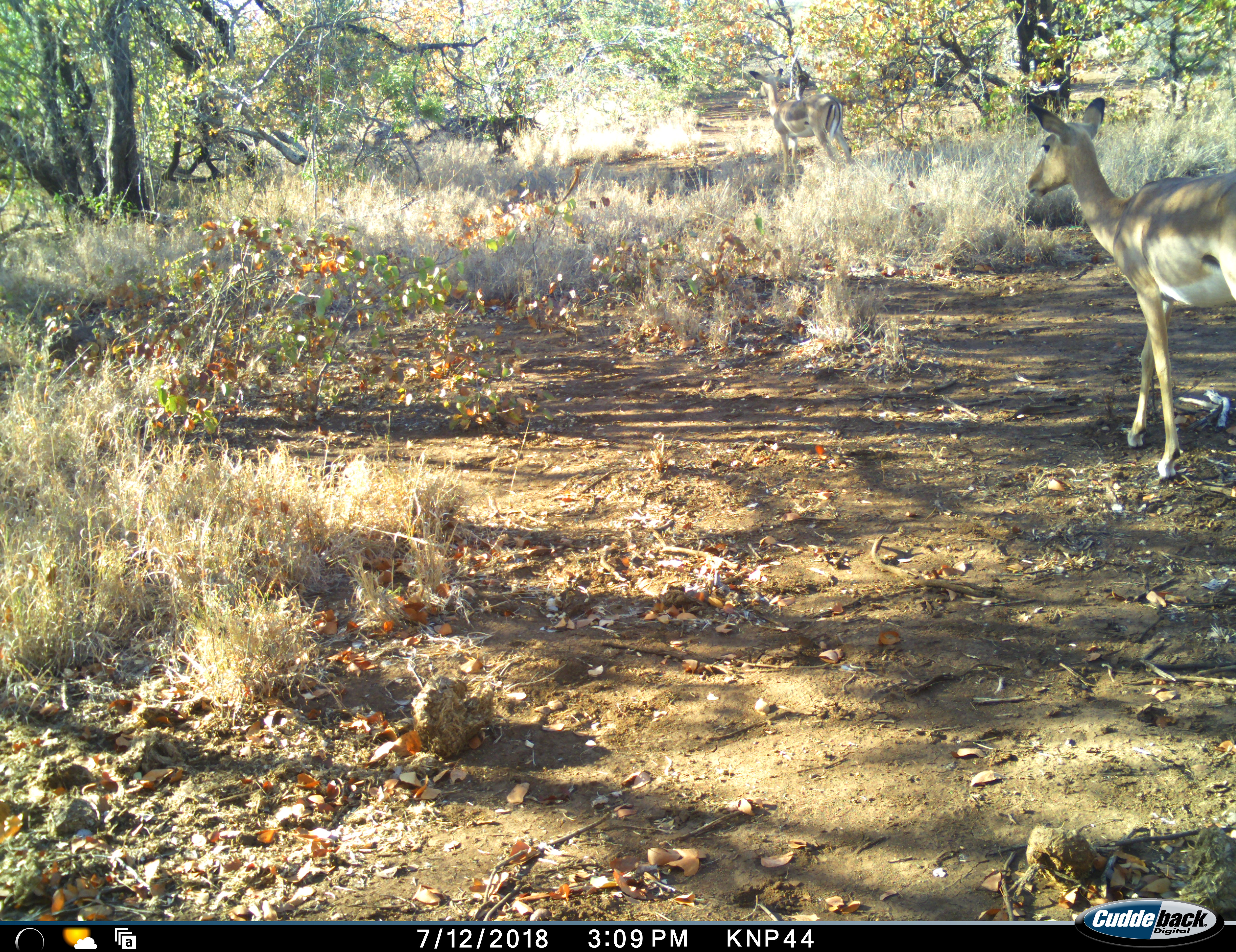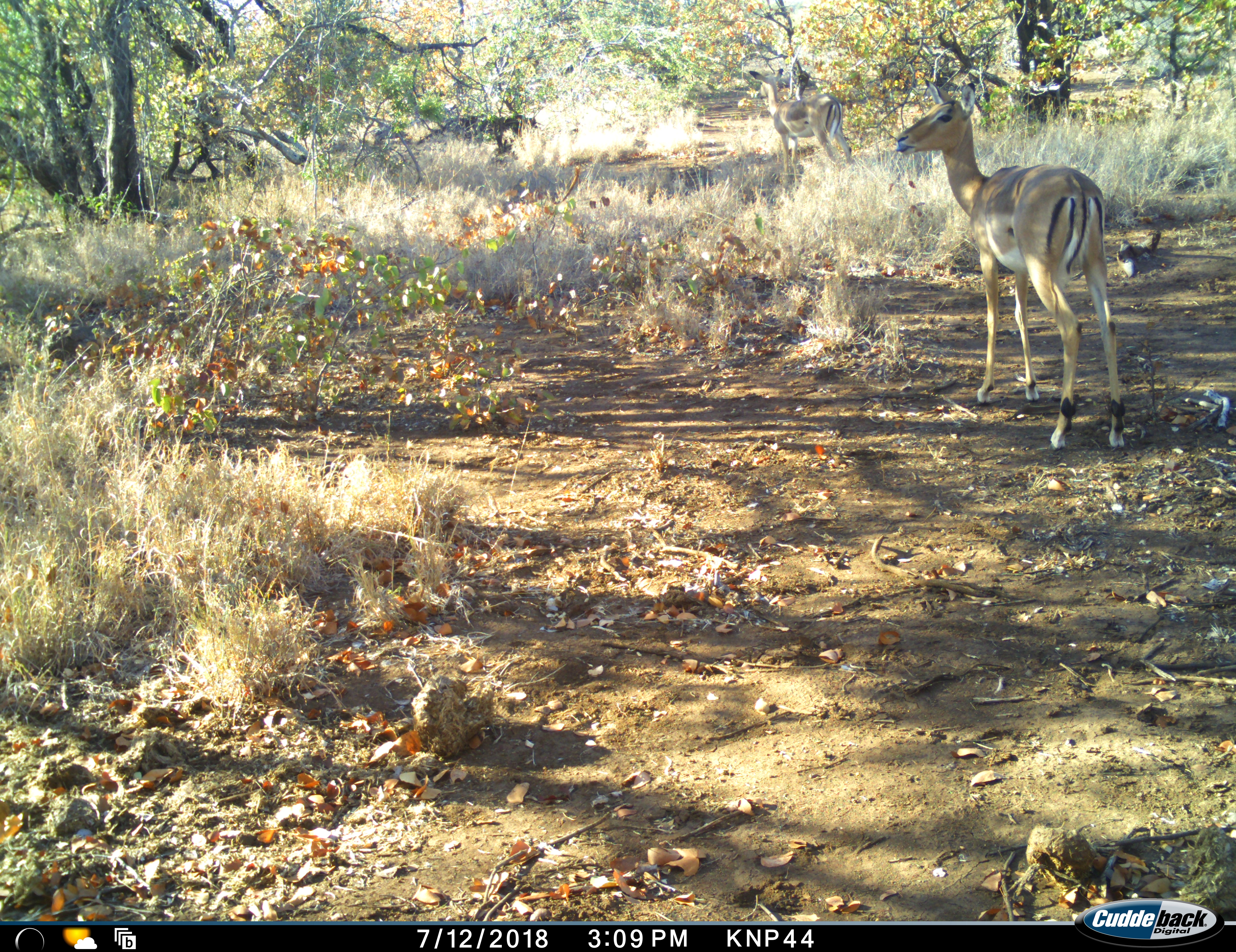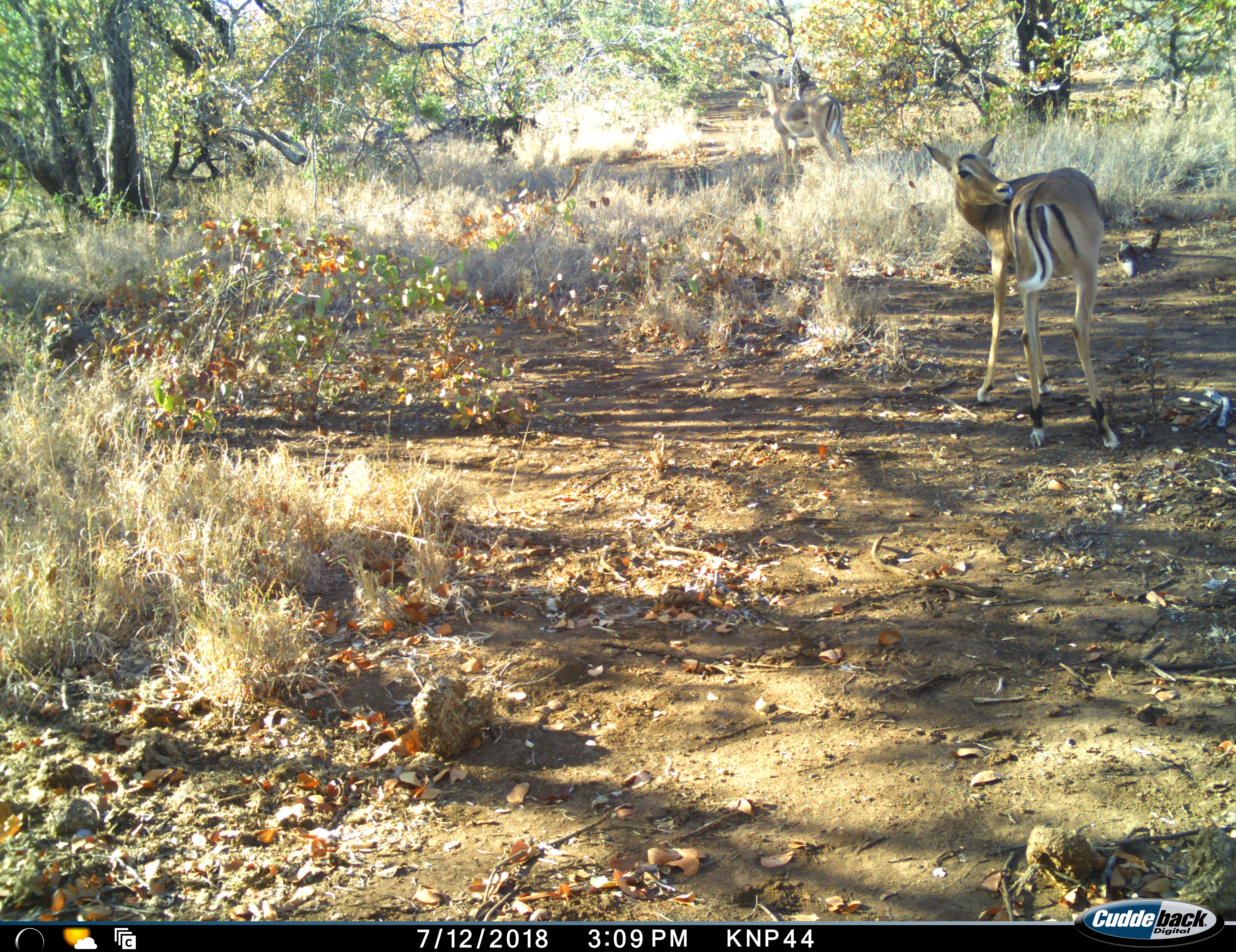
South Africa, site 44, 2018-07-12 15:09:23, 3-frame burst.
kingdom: Animalia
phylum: Chordata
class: Mammalia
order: Artiodactyla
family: Bovidae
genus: Aepyceros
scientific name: Aepyceros melampus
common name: impala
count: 2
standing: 80%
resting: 0%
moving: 50%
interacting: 0%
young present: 10%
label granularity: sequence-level